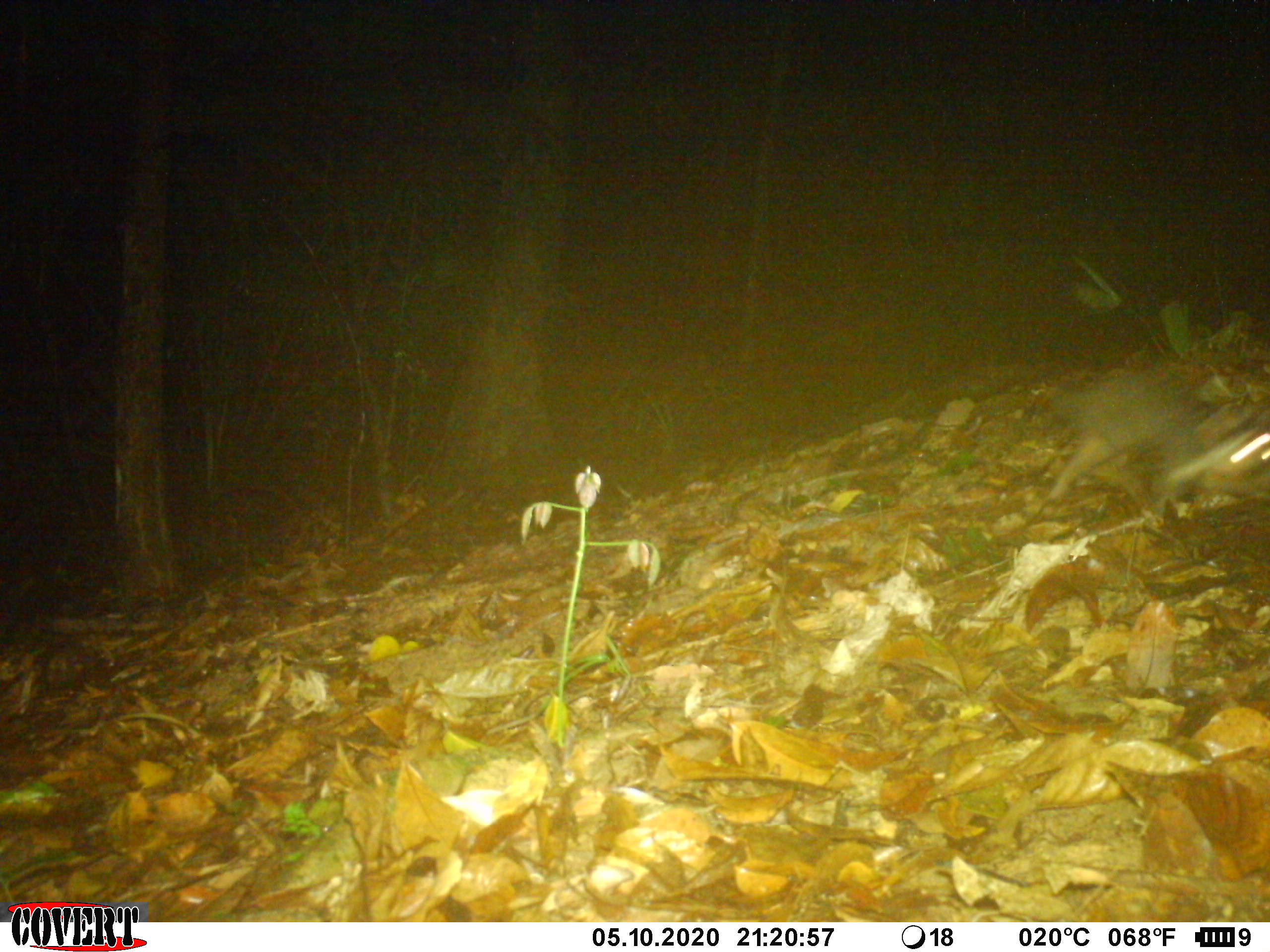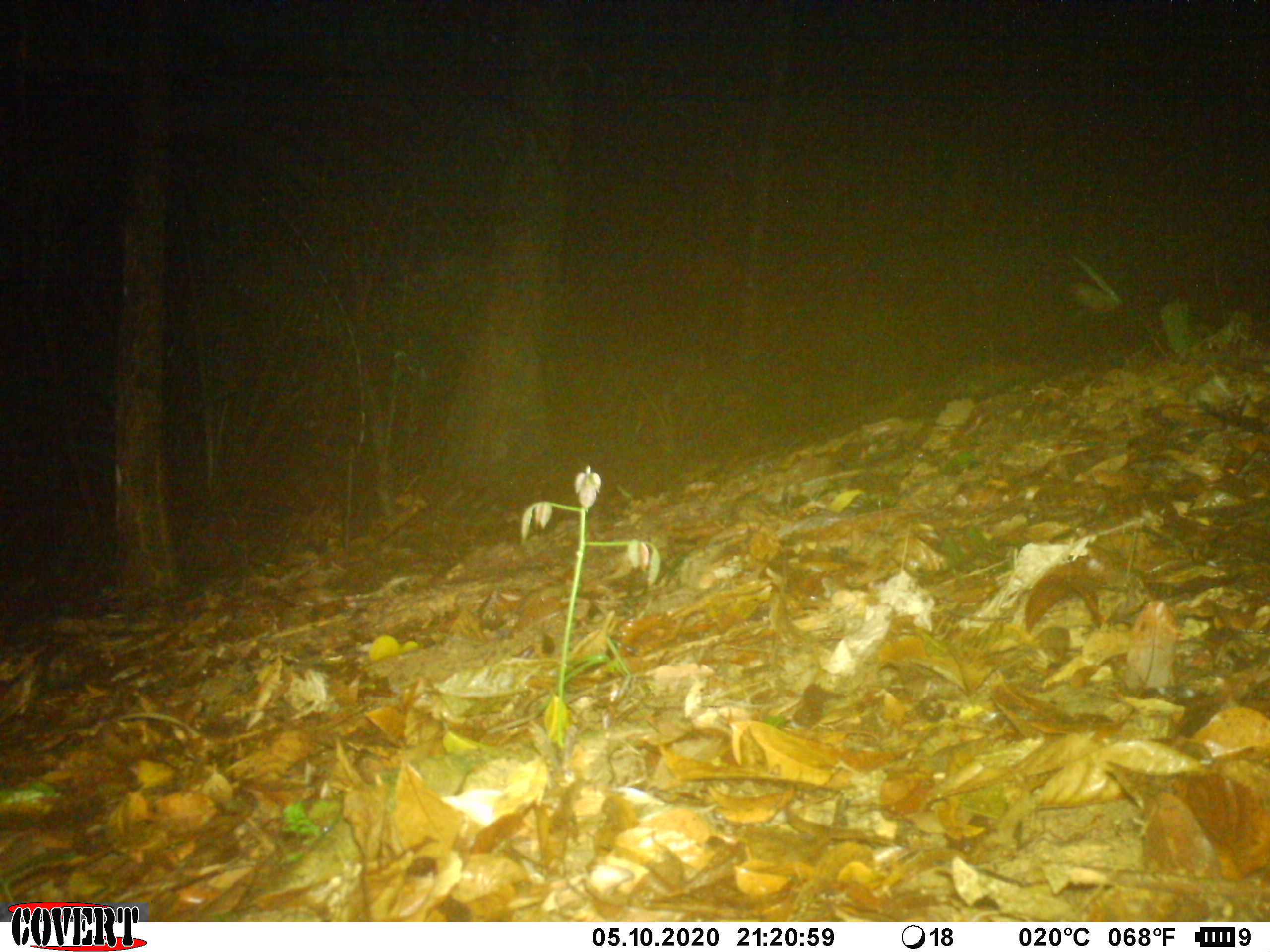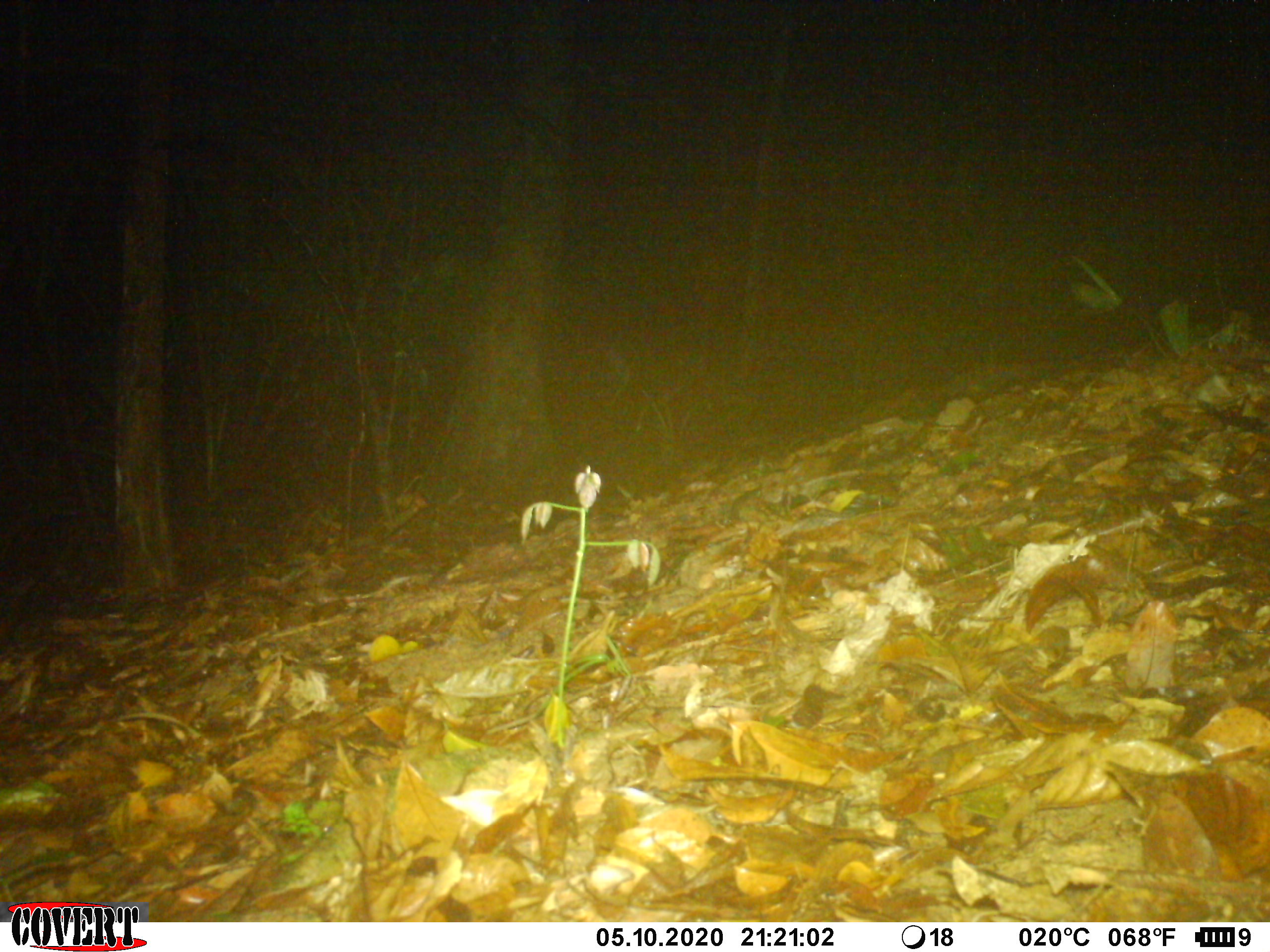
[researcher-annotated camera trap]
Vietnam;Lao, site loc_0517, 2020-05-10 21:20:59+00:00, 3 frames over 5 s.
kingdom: Animalia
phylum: Chordata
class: Mammalia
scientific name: Mammalia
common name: mammal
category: unidentified small mammal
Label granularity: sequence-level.